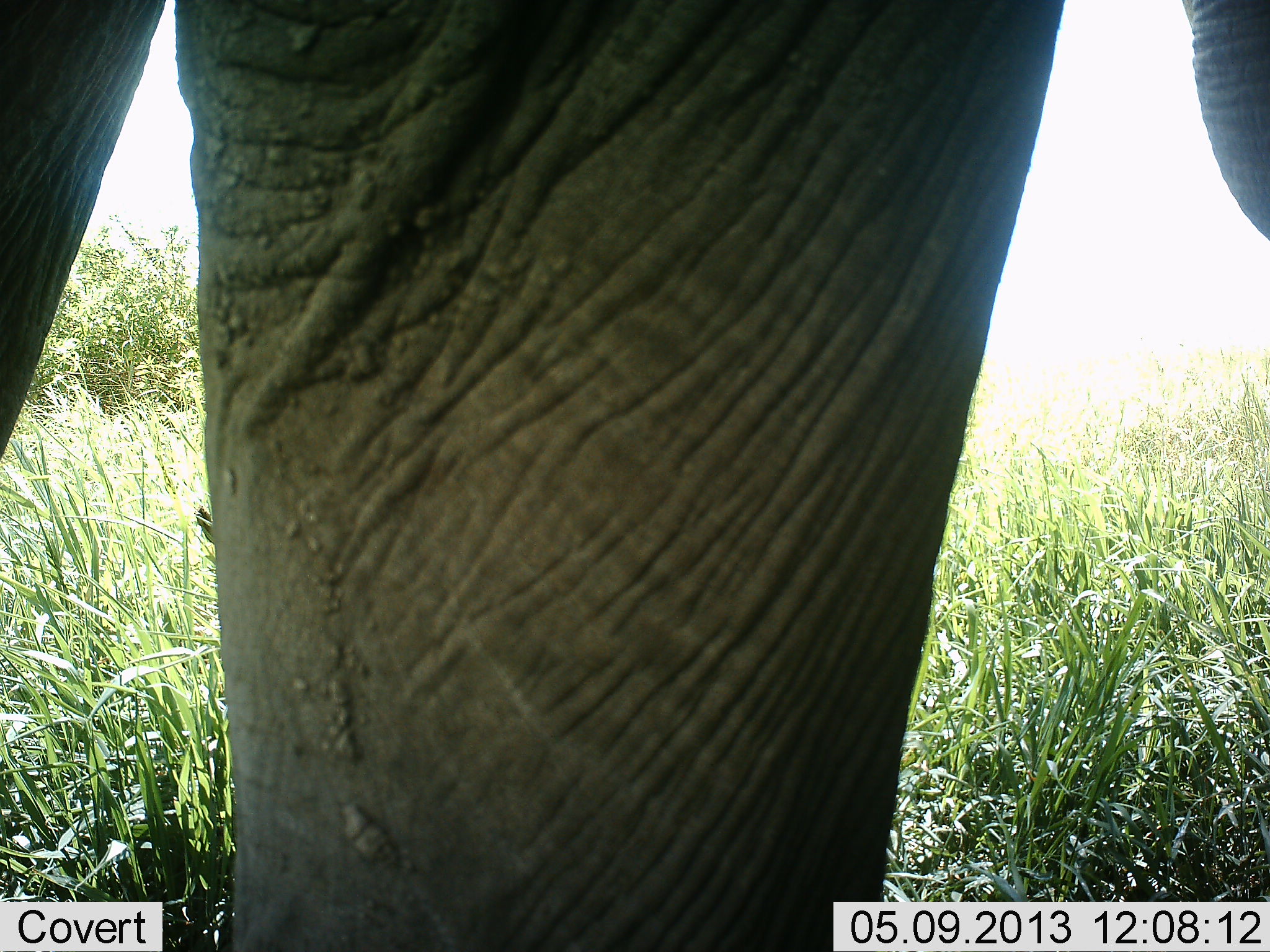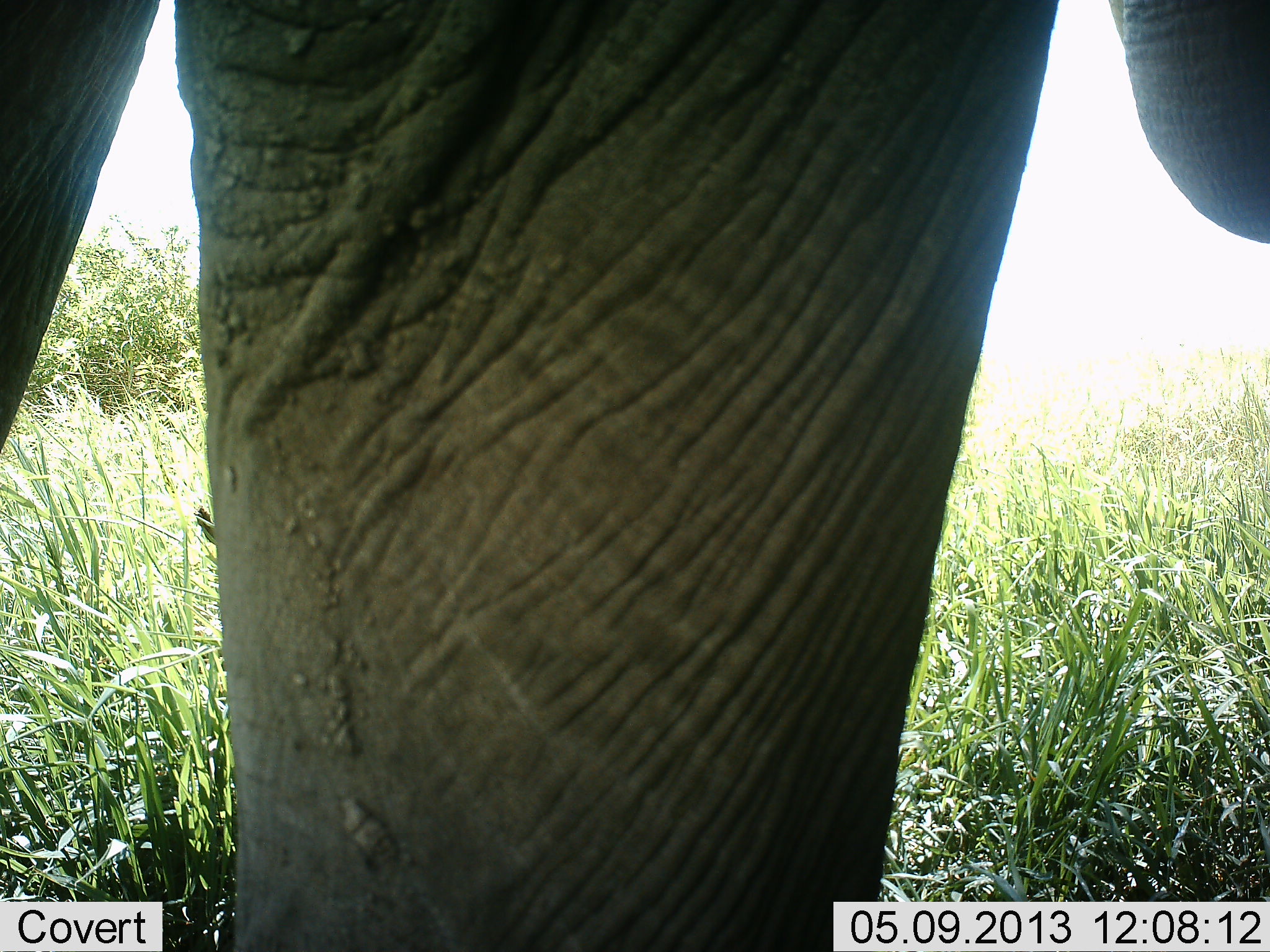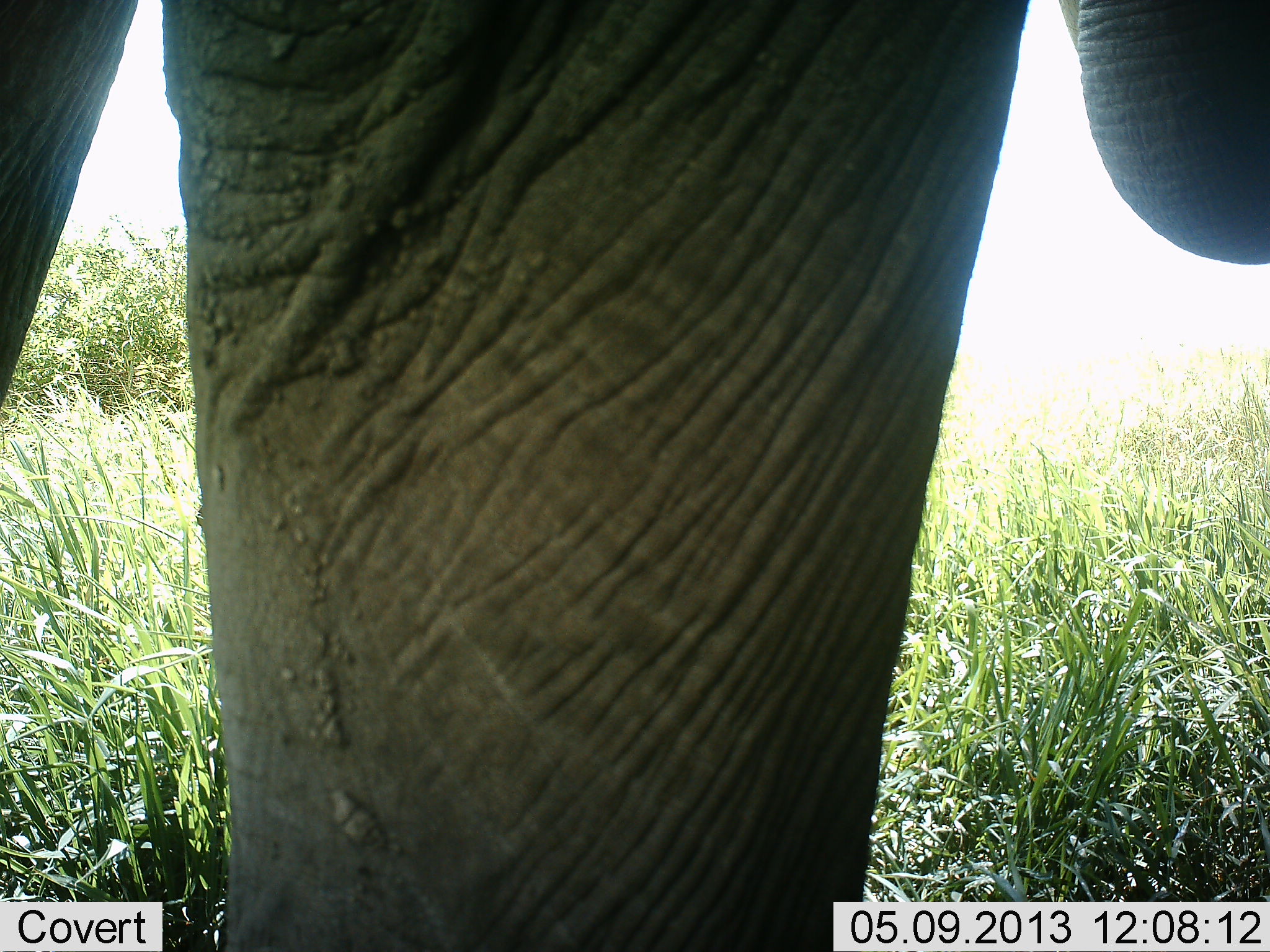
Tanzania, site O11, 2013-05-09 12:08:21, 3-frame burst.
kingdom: Animalia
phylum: Chordata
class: Mammalia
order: Proboscidea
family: Elephantidae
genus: Loxodonta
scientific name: Loxodonta africana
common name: african bush elephant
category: elephant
Elephant (african bush elephant) (Loxodonta africana), count 1. Behavior (volunteer vote fractions): standing 90%, resting 0%, moving 10%, interacting 0%. Young present (vote fraction): 0%. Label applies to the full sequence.